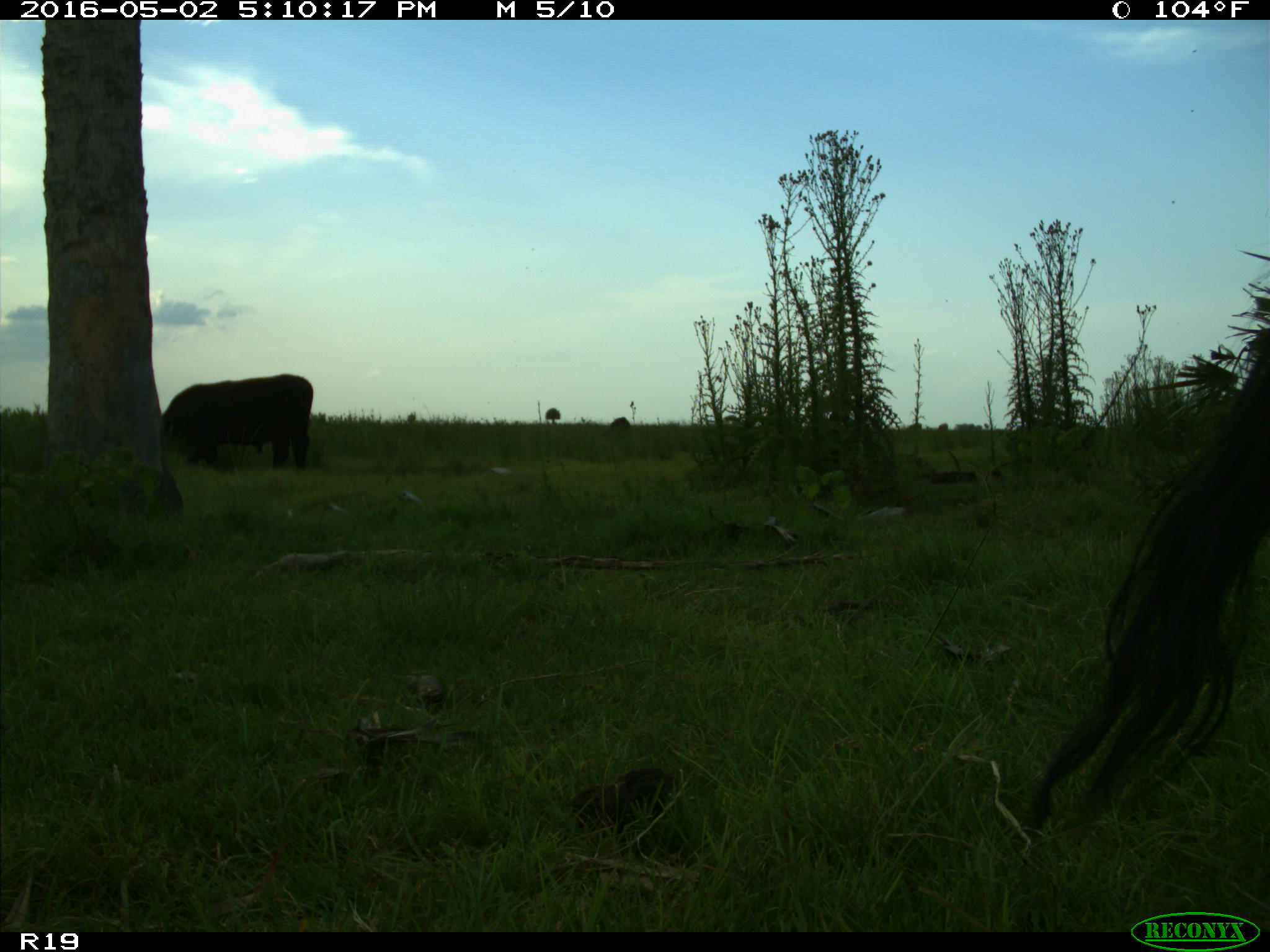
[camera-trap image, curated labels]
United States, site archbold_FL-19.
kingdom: Animalia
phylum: Chordata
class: Mammalia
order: Artiodactyla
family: Bovidae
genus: Bos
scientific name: Bos taurus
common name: domestic cow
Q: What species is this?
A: Bos taurus (domestic cow).